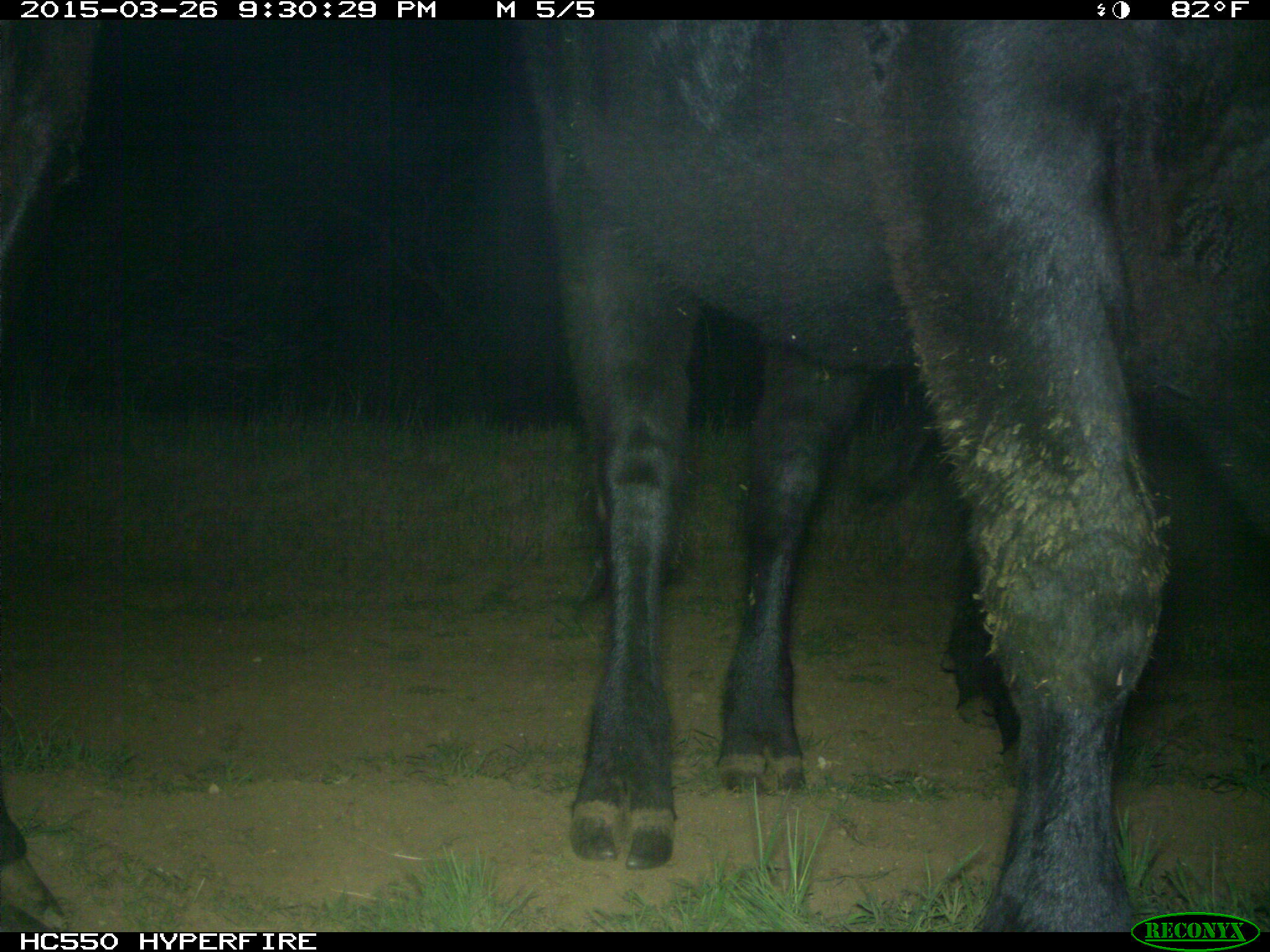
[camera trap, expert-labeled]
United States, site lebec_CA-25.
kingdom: Animalia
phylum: Chordata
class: Mammalia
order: Artiodactyla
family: Bovidae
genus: Bos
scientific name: Bos taurus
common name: domestic cow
Bos taurus (domestic cow).